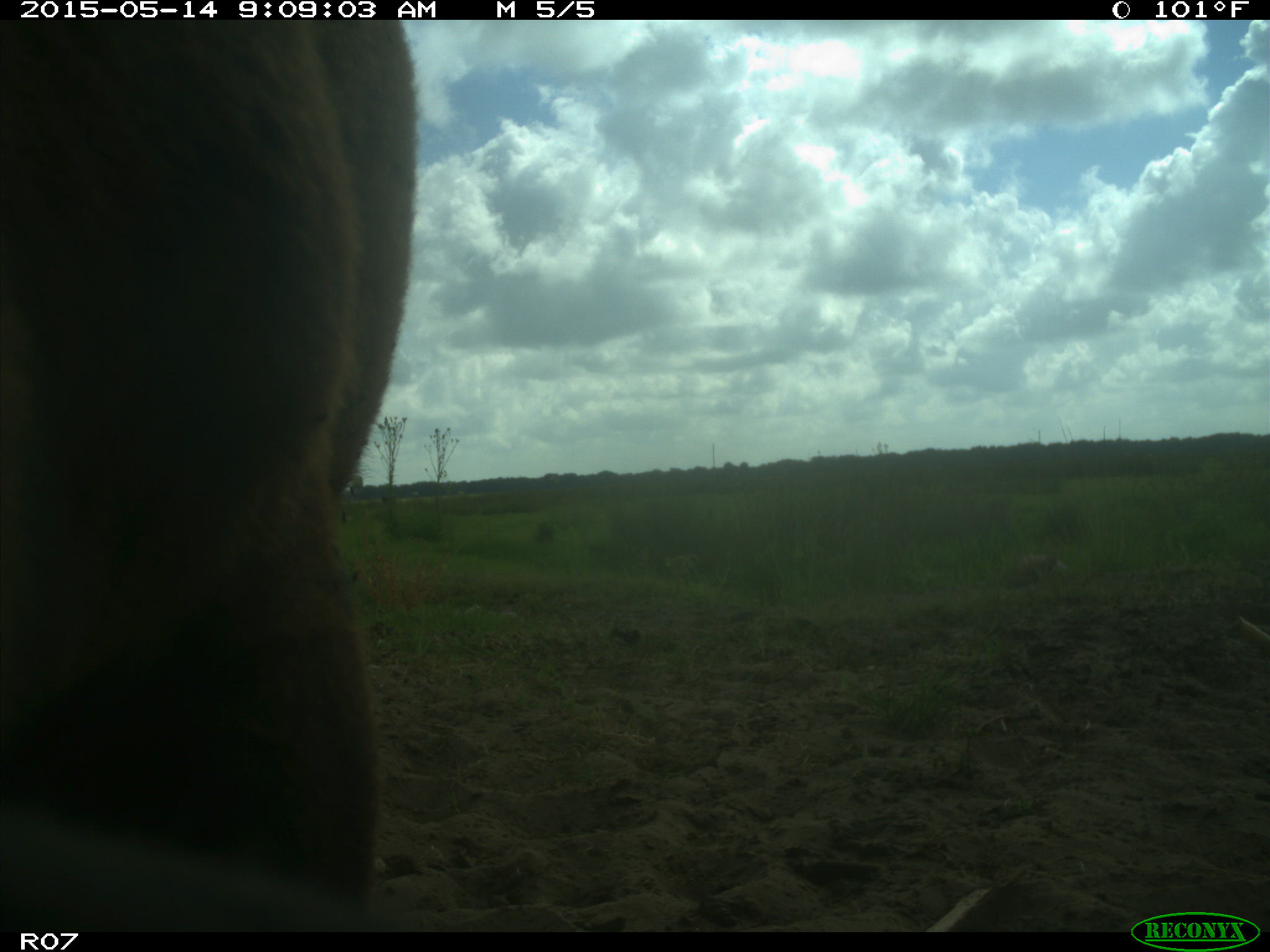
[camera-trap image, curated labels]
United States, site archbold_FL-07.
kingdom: Animalia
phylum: Chordata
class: Mammalia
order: Artiodactyla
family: Bovidae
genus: Bos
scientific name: Bos taurus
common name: domestic cow